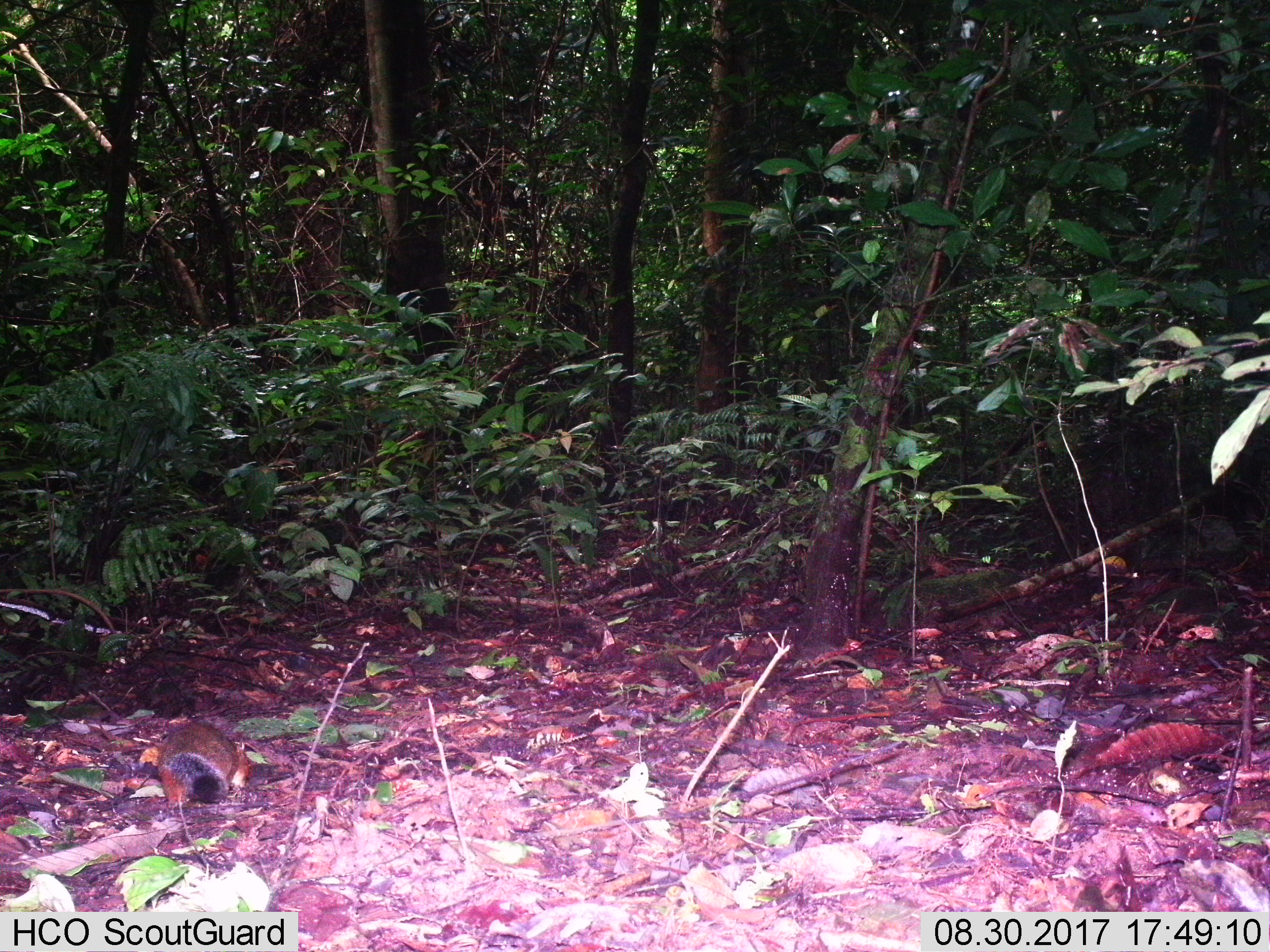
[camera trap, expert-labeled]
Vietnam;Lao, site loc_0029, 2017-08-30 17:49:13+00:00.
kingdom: Animalia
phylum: Chordata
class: Mammalia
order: Rodentia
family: Sciuridae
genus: Dremomys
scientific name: Dremomys rufigenis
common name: red-cheeked squirrel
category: red cheeked squirrel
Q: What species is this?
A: Red cheeked squirrel (red-cheeked squirrel) (Dremomys rufigenis).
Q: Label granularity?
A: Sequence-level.